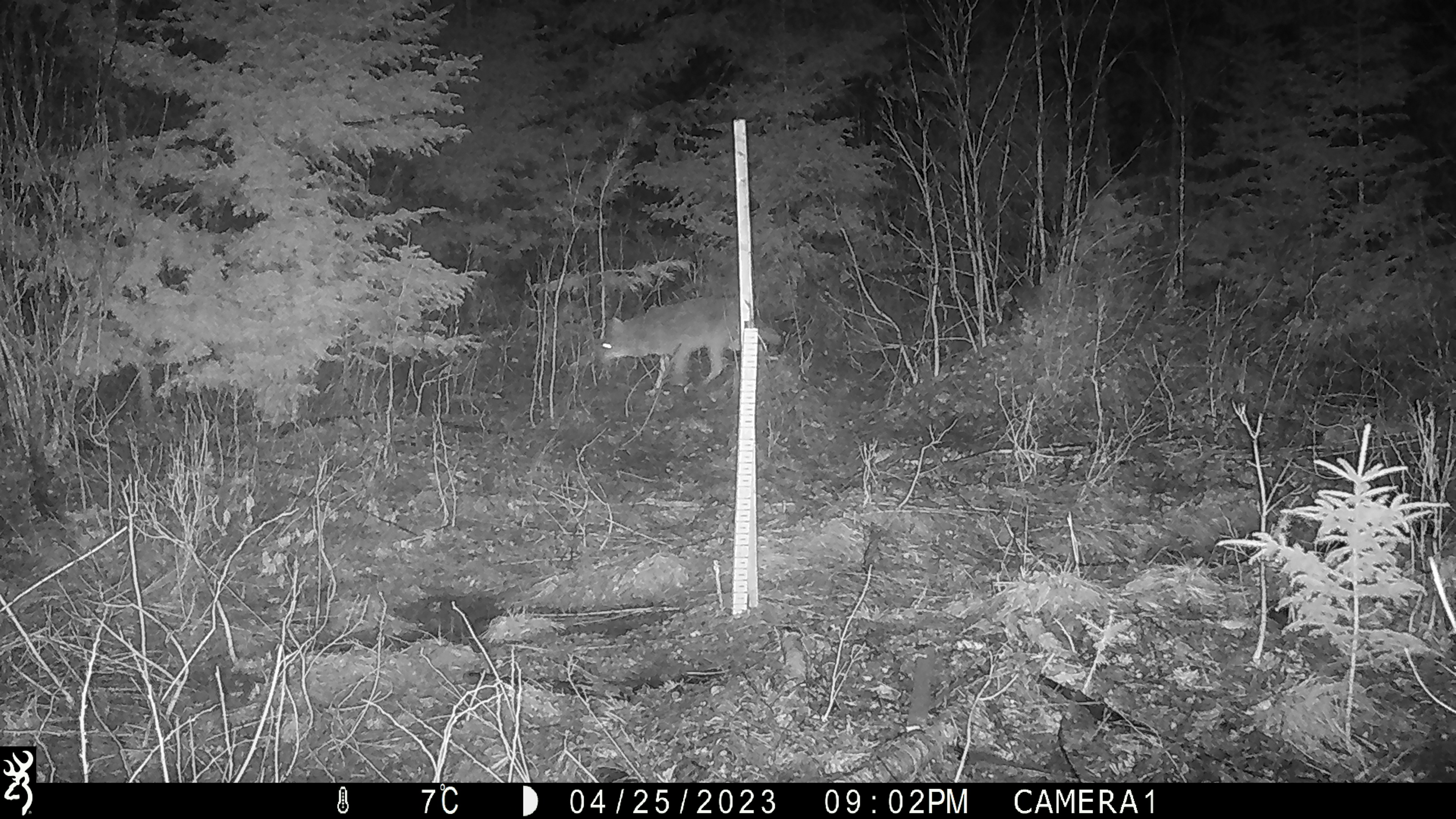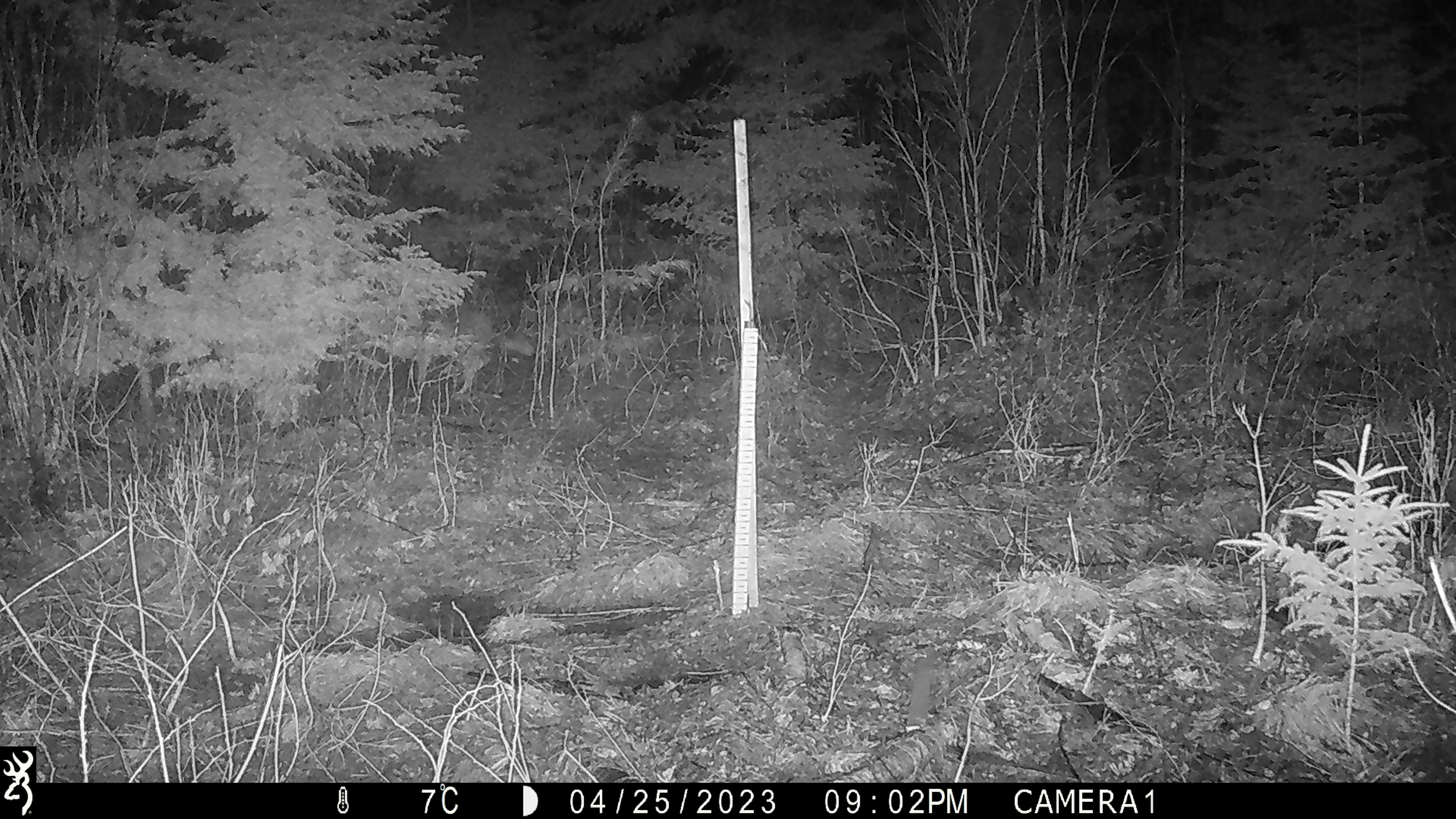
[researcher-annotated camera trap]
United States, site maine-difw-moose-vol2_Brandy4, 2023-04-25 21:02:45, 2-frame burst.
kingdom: Animalia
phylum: Chordata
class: Mammalia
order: Carnivora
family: Canidae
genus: Canis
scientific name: Canis latrans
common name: coyote